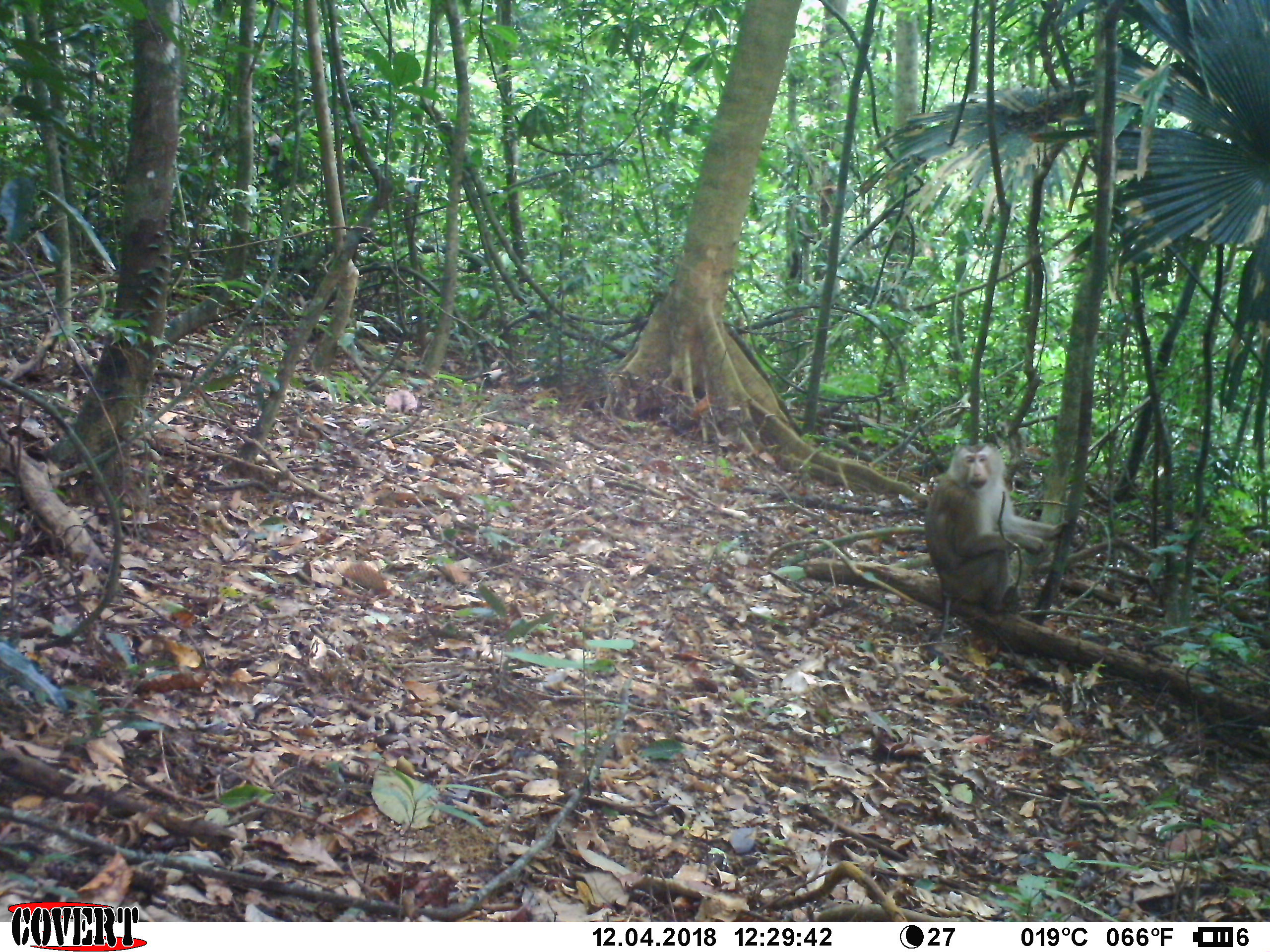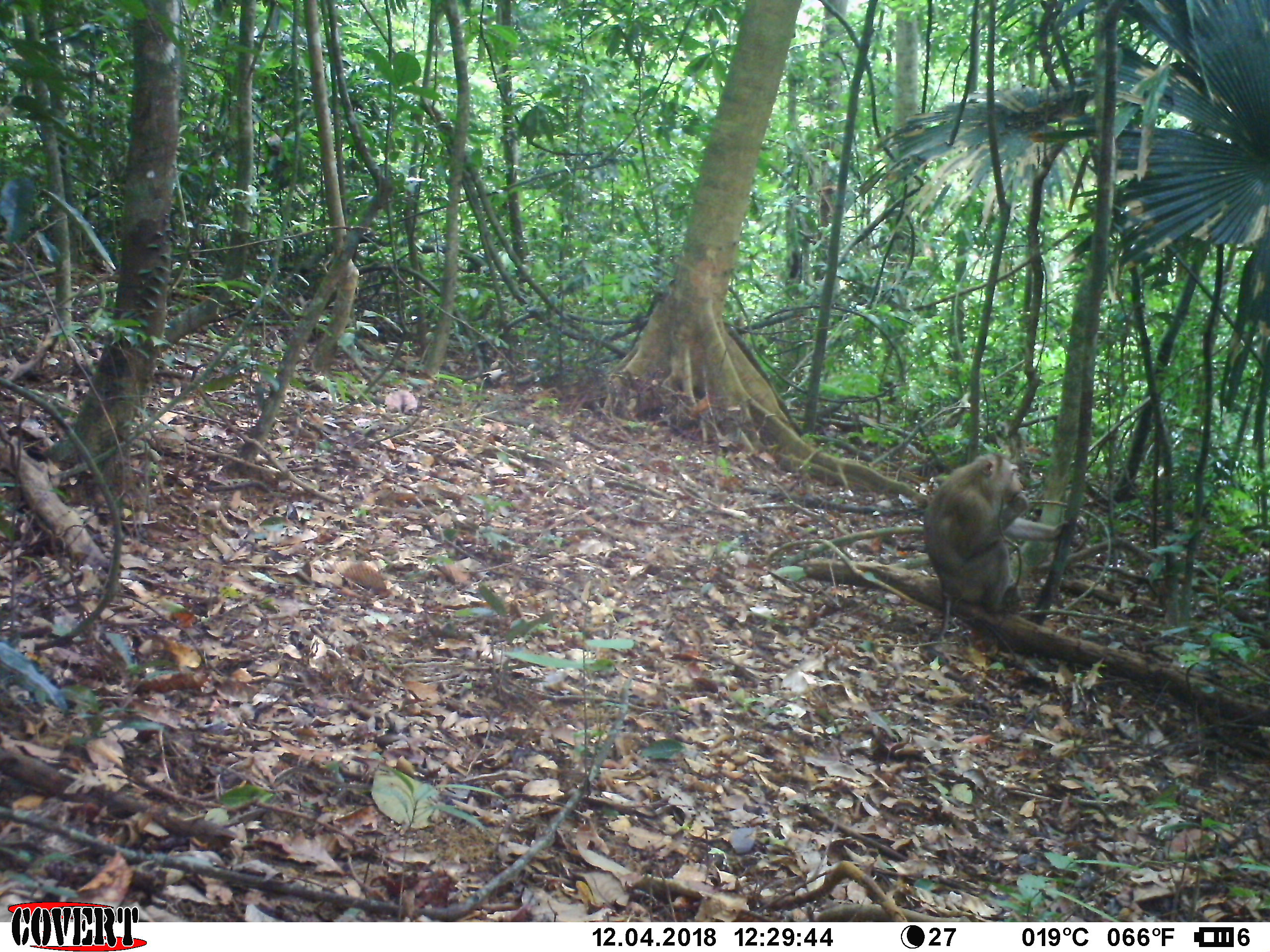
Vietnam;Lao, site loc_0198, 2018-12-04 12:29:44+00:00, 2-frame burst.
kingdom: Animalia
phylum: Chordata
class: Mammalia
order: Primates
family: Cercopithecidae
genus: Macaca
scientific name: Macaca nemestrina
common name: pig-tailed macaque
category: pig tailed macaque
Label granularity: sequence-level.